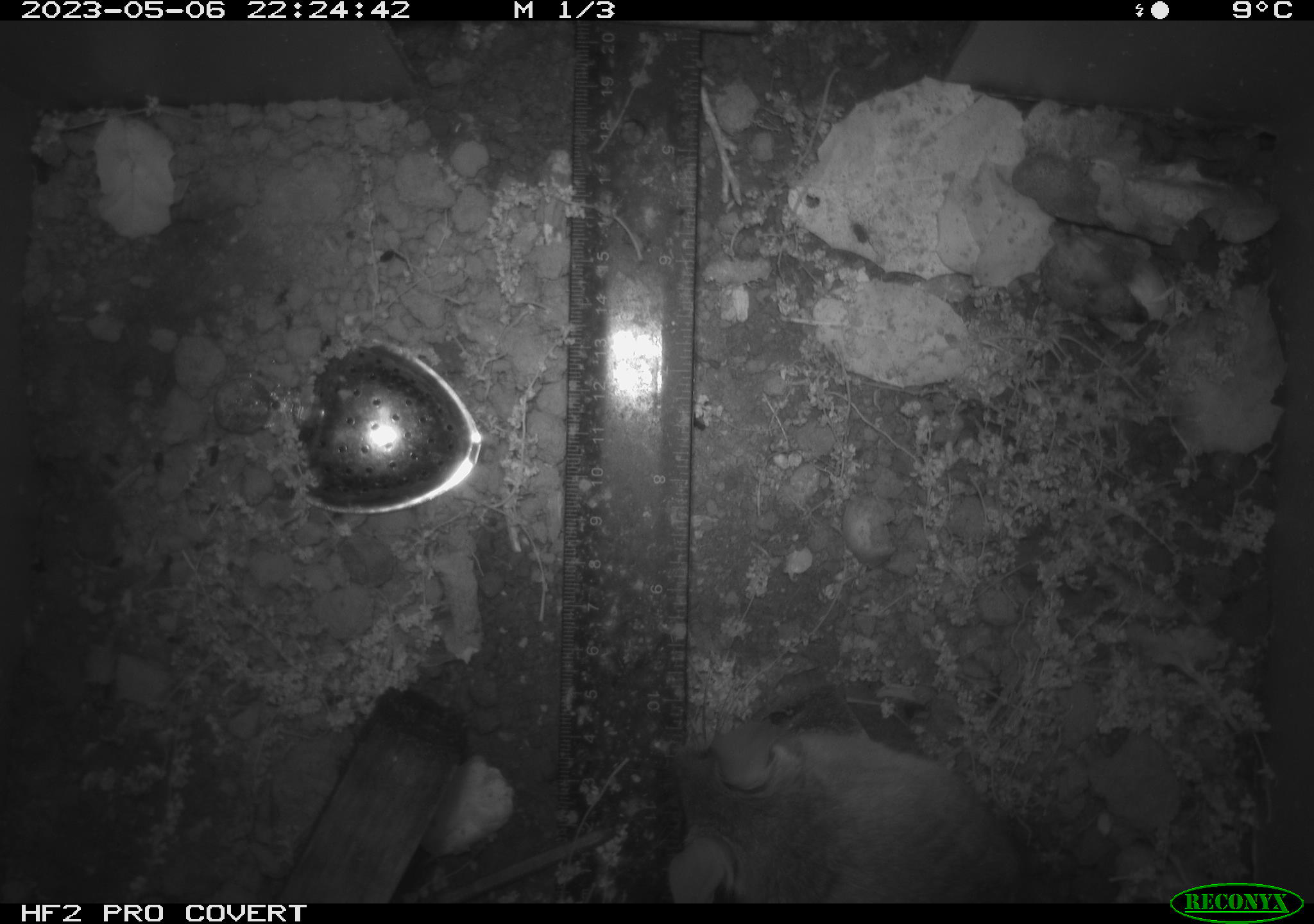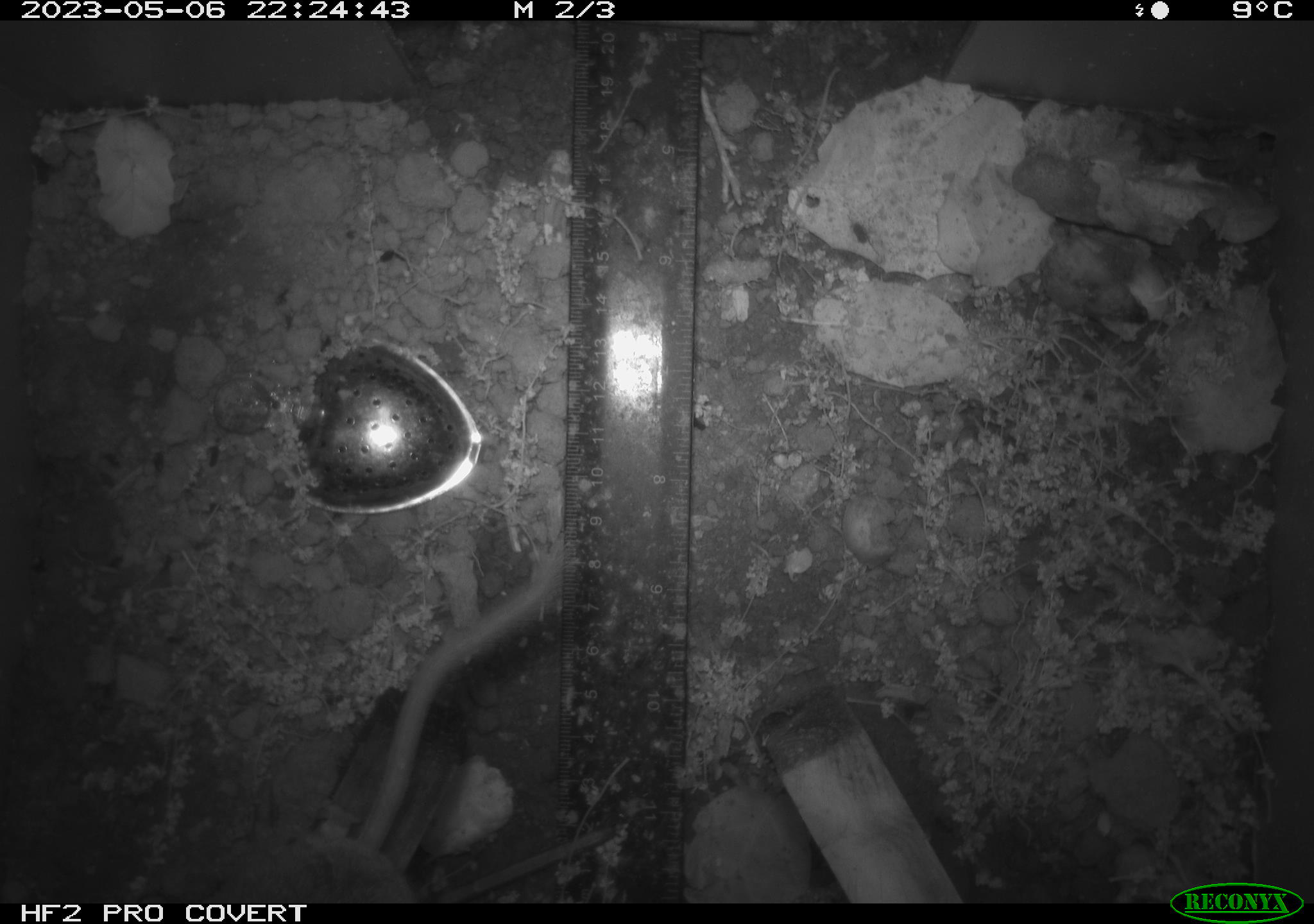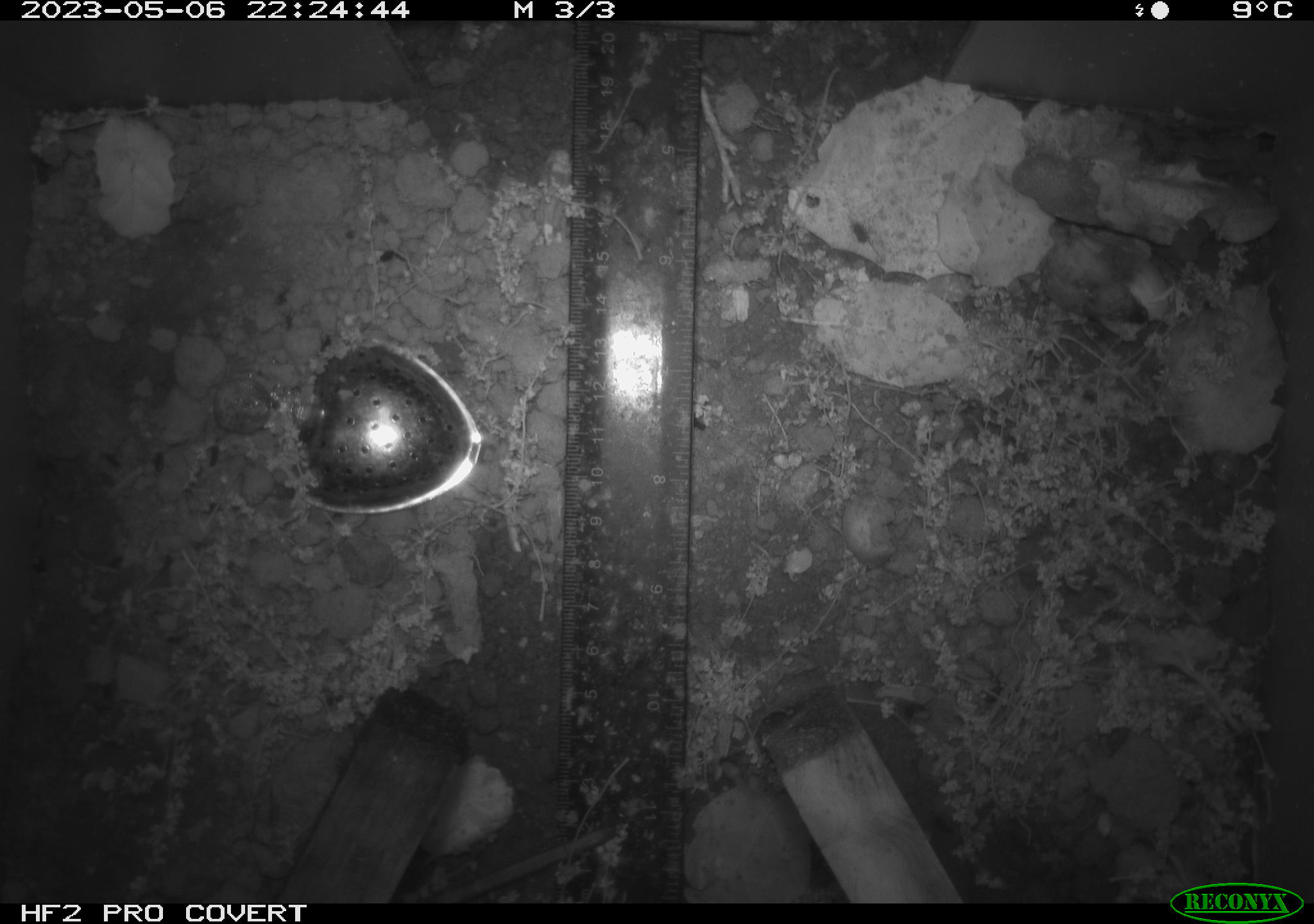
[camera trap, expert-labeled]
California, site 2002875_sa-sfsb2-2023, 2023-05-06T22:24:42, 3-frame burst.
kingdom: Animalia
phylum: Chordata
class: Mammalia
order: Rodentia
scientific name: Rodentia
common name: mouse species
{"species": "mouse species (Rodentia)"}